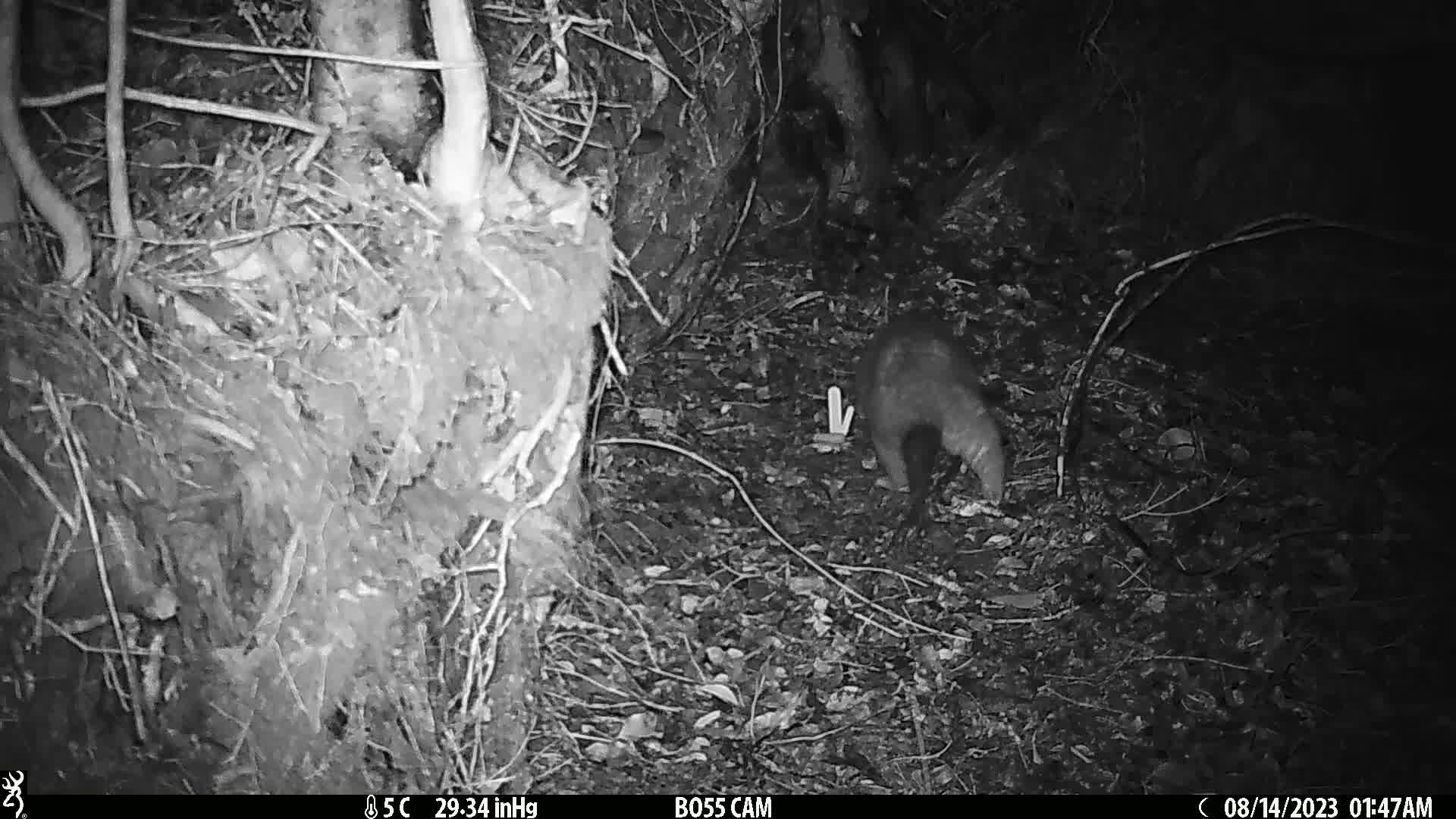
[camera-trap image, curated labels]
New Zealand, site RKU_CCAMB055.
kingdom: Animalia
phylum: Chordata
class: Mammalia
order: Diprotodontia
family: Phalangeridae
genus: Trichosurus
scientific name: Trichosurus vulpecula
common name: common brushtail possum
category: possum